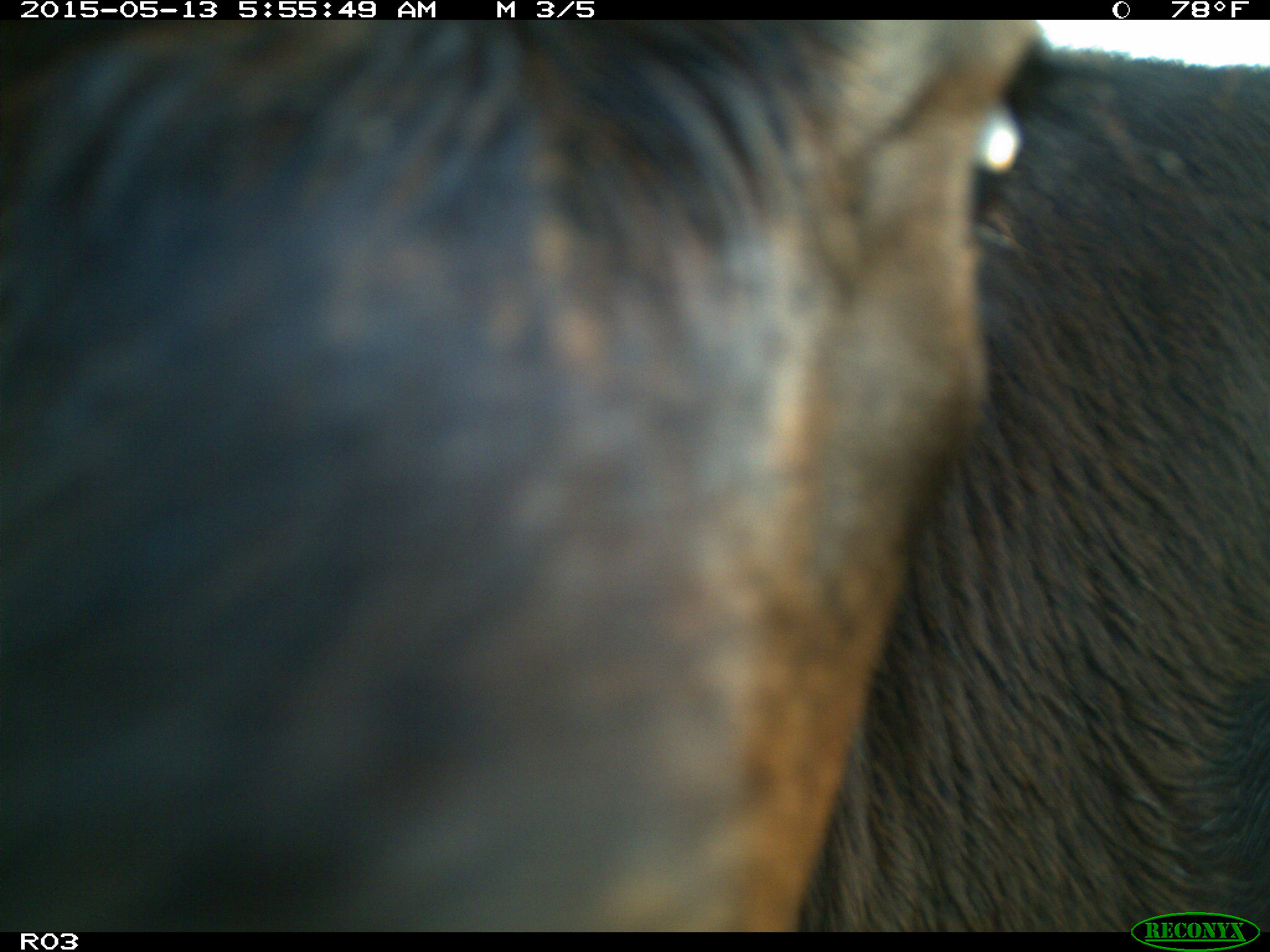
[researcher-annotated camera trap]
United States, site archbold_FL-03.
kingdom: Animalia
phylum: Chordata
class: Mammalia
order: Artiodactyla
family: Bovidae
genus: Bos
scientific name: Bos taurus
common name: domestic cow